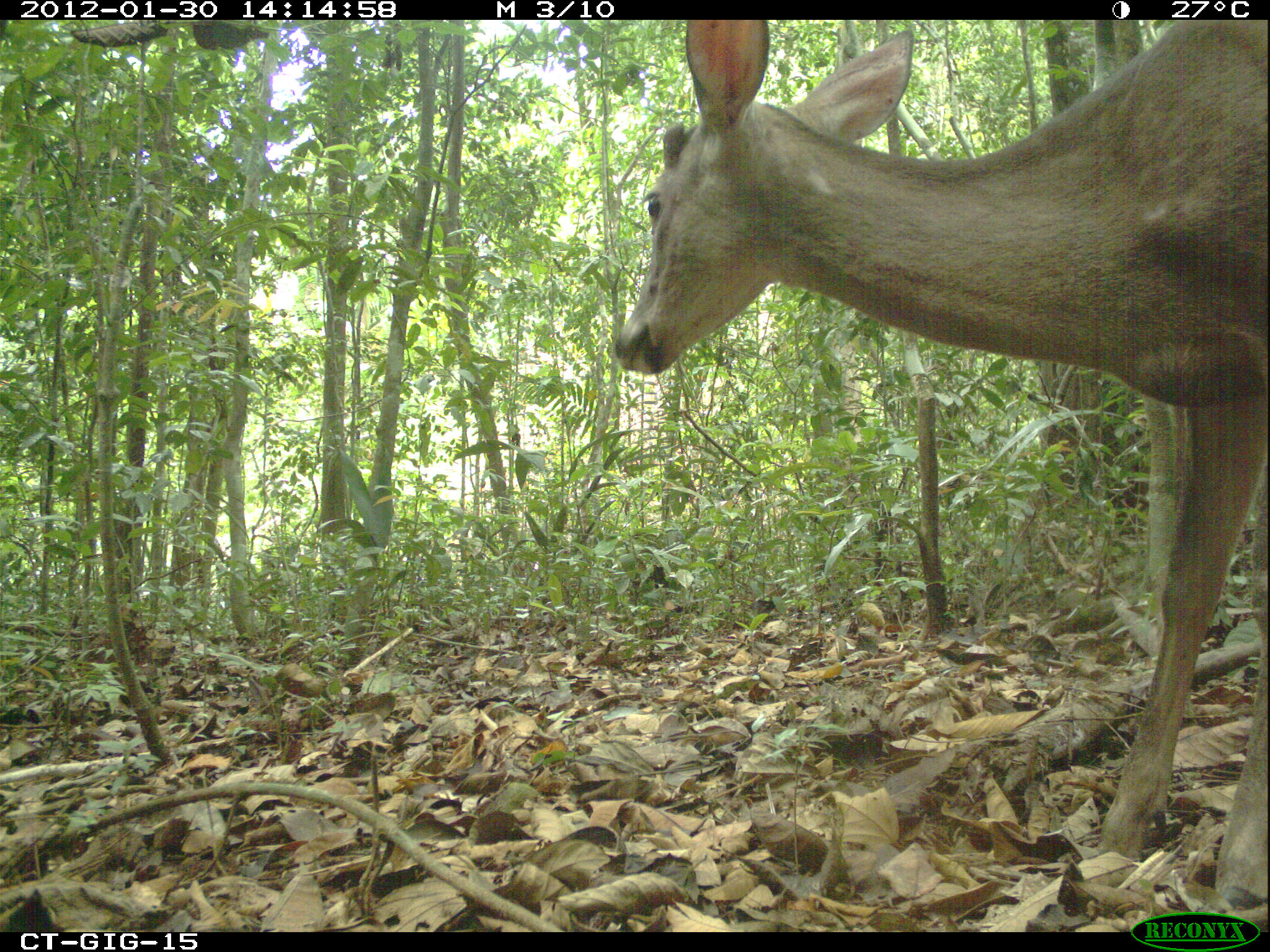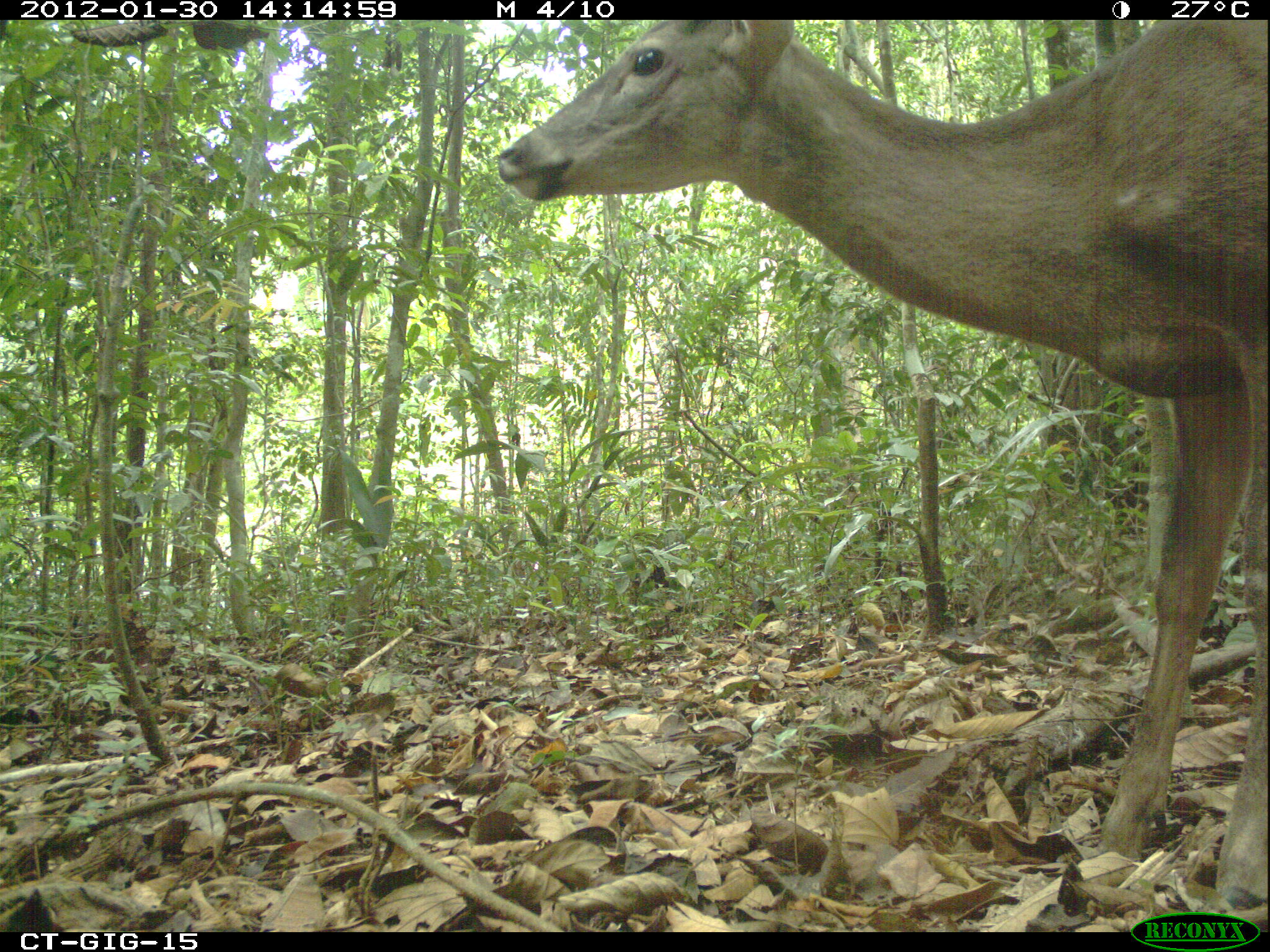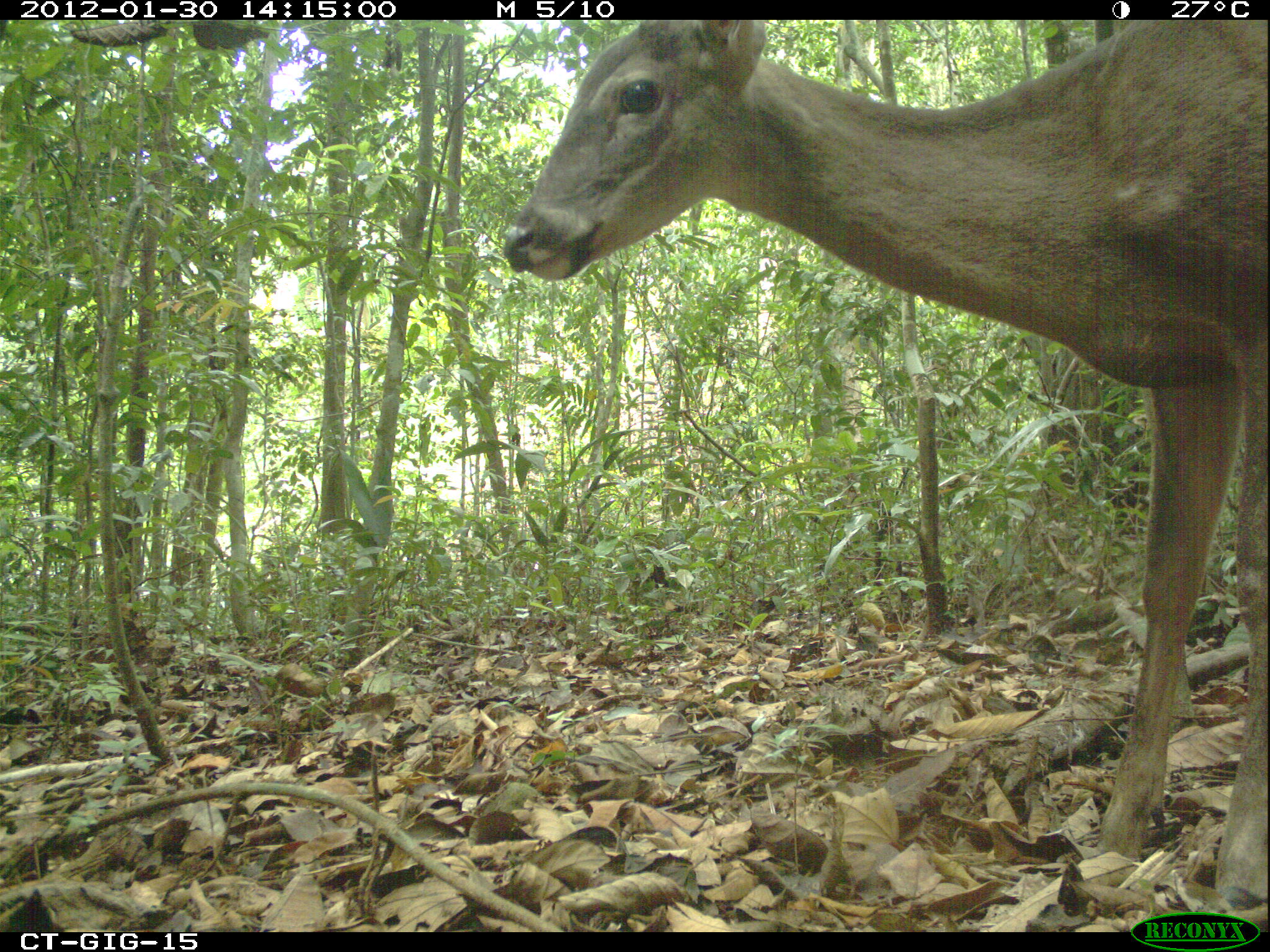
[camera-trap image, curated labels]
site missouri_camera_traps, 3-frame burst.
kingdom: Animalia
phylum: Chordata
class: Mammalia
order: Artiodactyla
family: Cervidae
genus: Odocoileus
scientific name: Odocoileus virginianus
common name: white-tailed deer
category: white tailed deer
White tailed deer (white-tailed deer) (Odocoileus virginianus). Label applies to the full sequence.